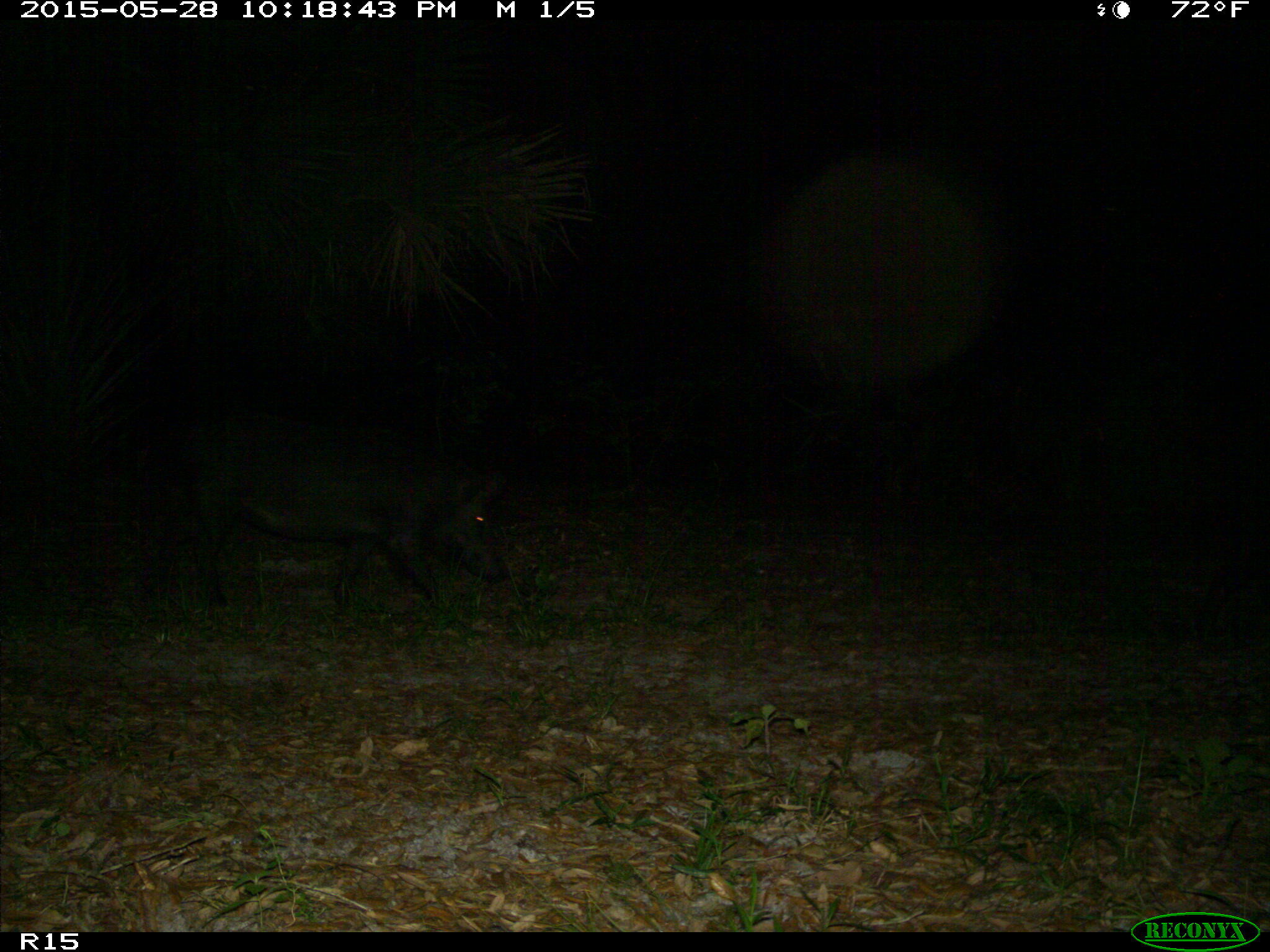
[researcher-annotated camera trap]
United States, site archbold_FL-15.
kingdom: Animalia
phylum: Chordata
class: Mammalia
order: Artiodactyla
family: Suidae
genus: Sus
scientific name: Sus scrofa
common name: wild boar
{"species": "Sus scrofa (wild boar)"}